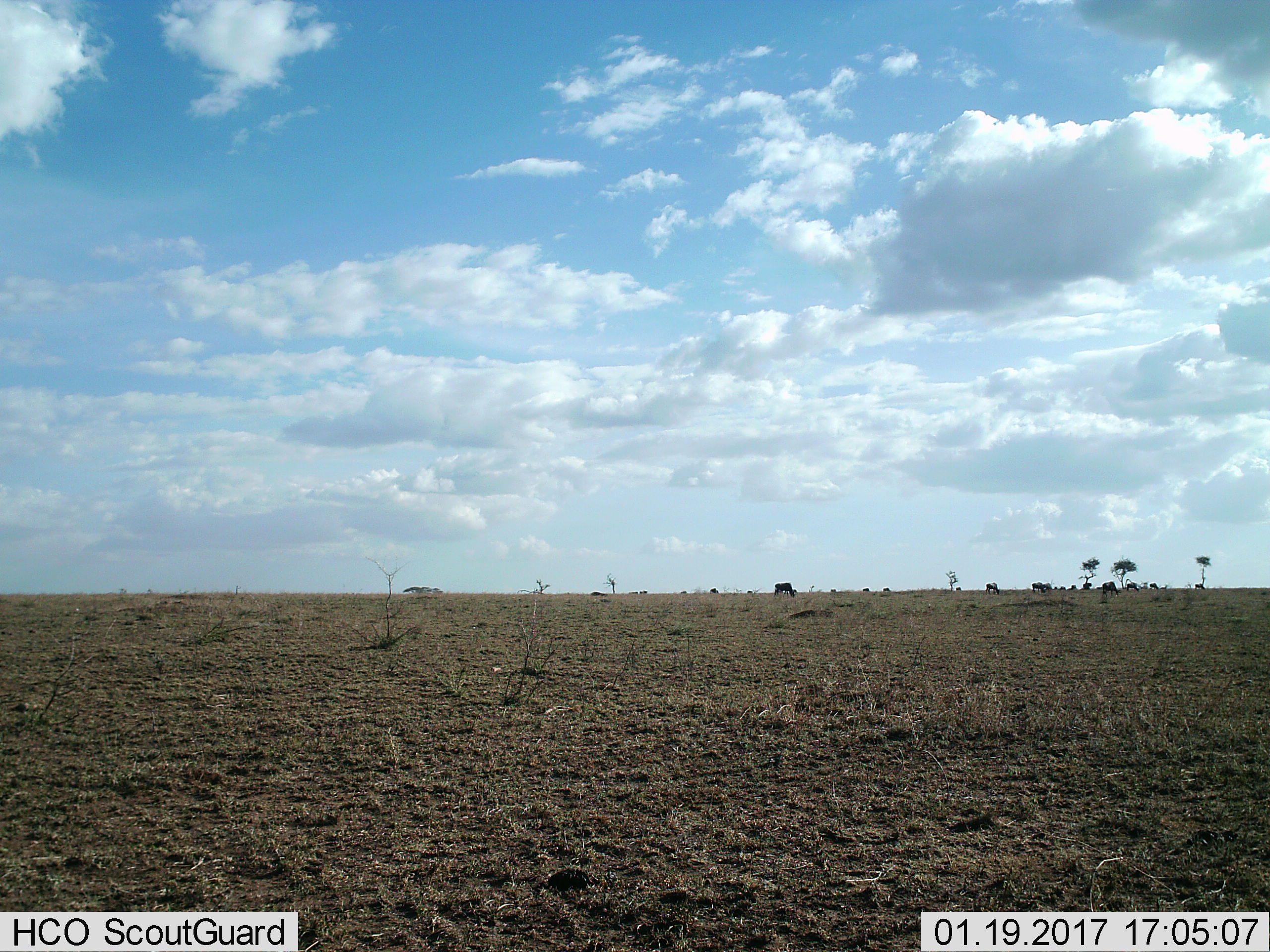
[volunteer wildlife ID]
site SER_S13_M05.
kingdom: Animalia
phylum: Chordata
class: Mammalia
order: Artiodactyla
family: Bovidae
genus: Connochaetes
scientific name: Connochaetes taurinus taurinus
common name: blue wildebeest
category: wildebeestblue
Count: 11-50.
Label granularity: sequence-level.